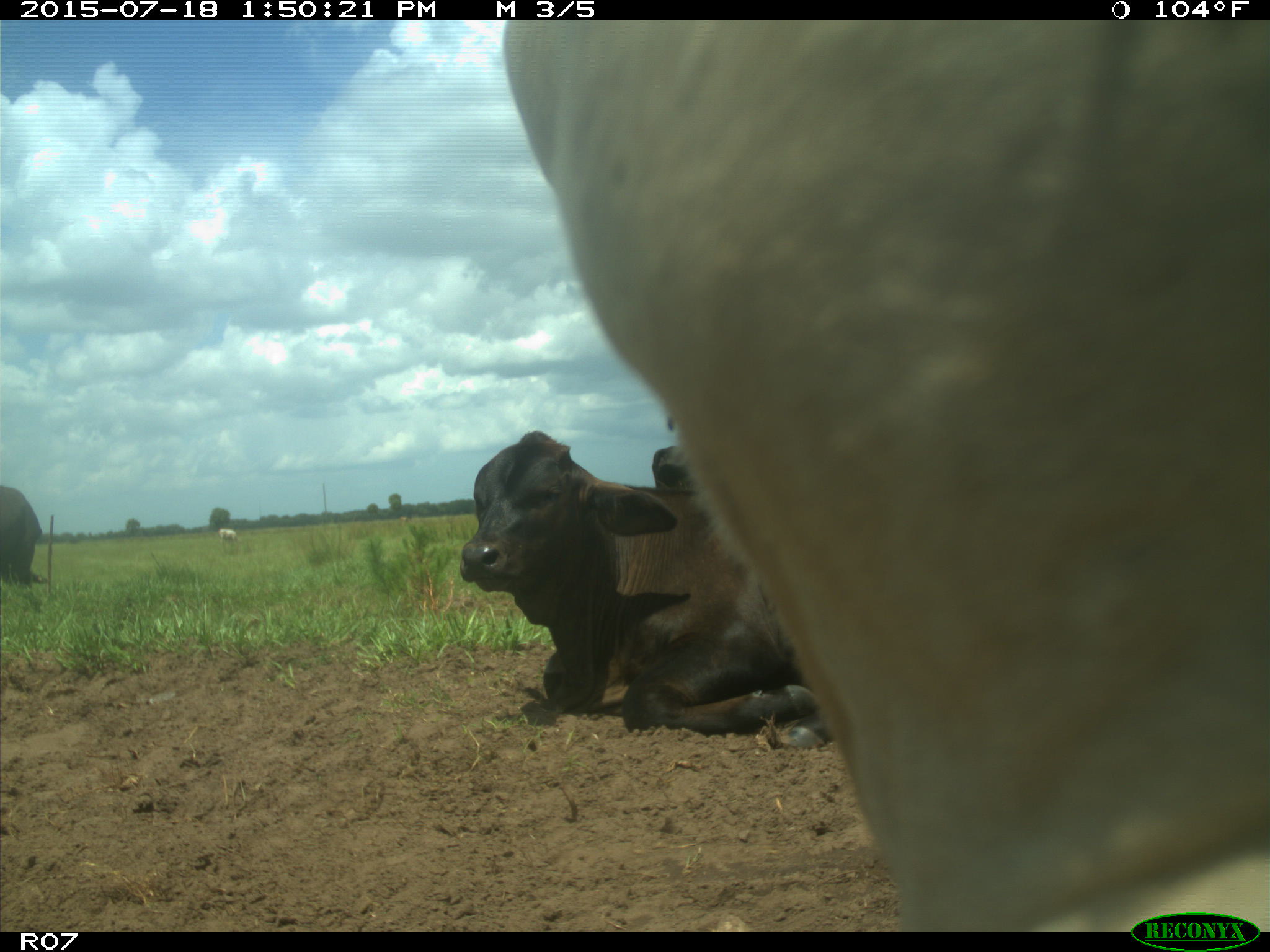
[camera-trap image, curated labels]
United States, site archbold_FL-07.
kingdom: Animalia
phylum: Chordata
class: Mammalia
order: Artiodactyla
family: Bovidae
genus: Bos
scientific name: Bos taurus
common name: domestic cow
Bos taurus (domestic cow).